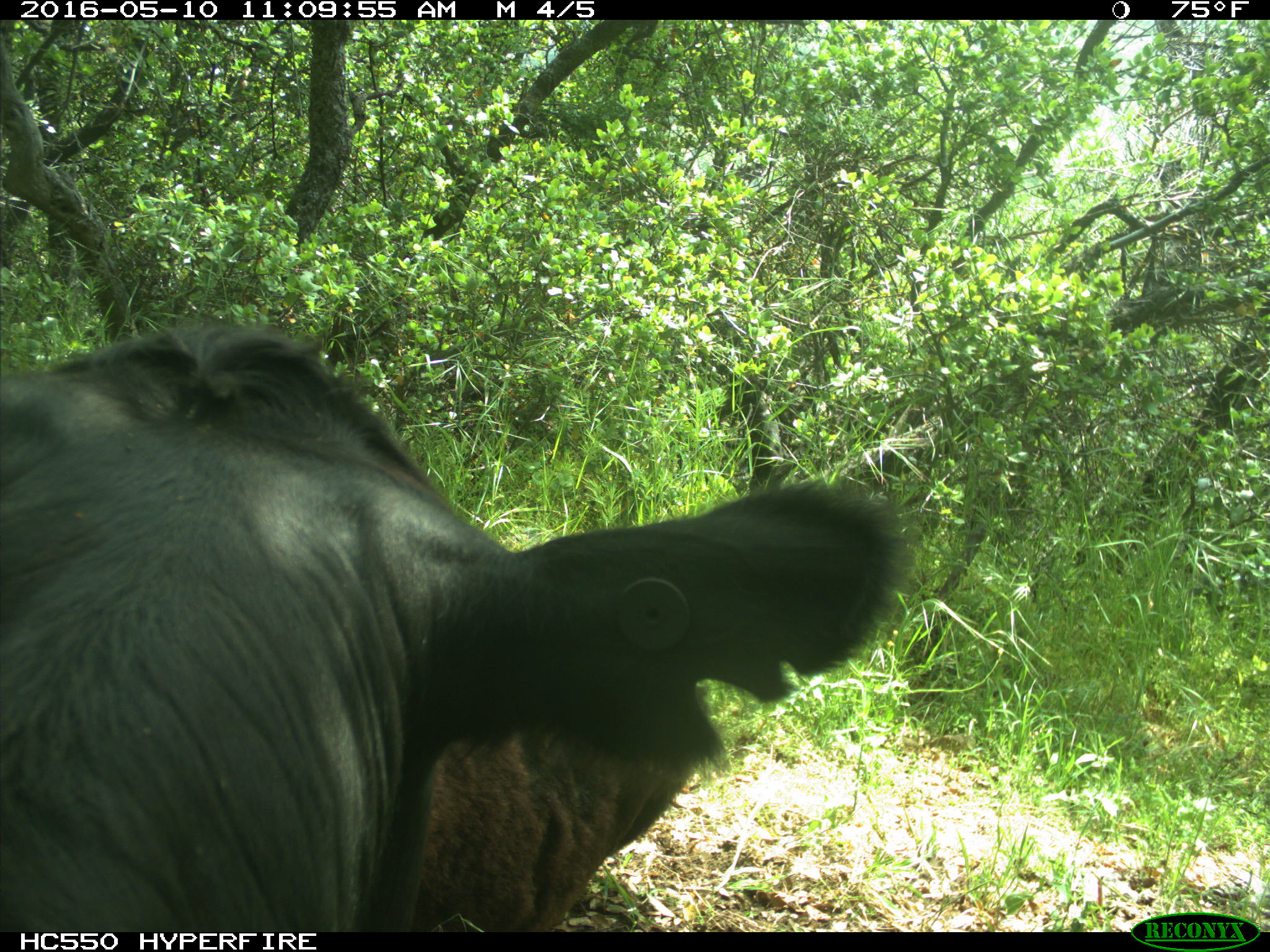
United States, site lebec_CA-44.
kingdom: Animalia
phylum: Chordata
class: Mammalia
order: Artiodactyla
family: Bovidae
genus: Bos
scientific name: Bos taurus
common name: domestic cow